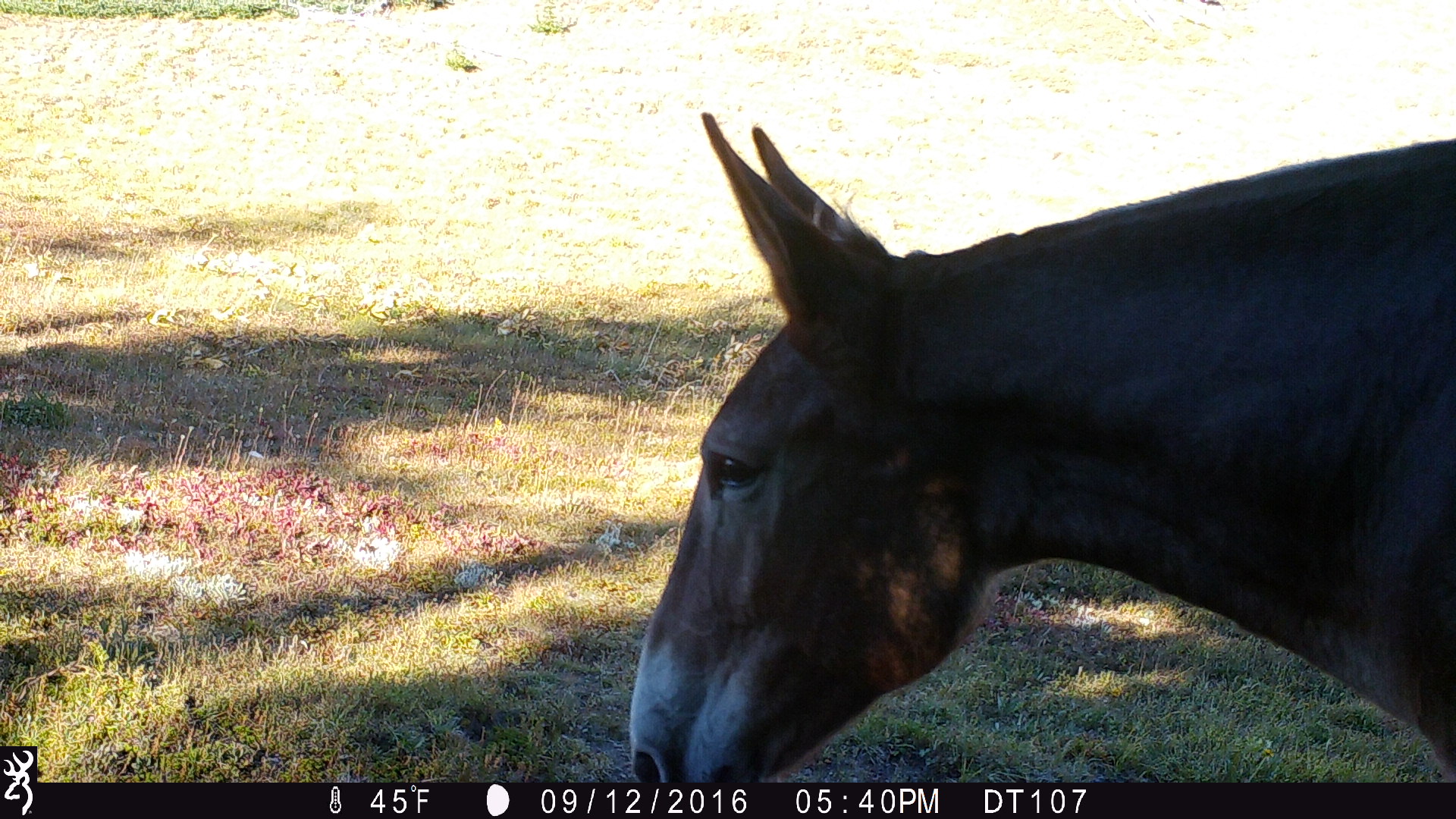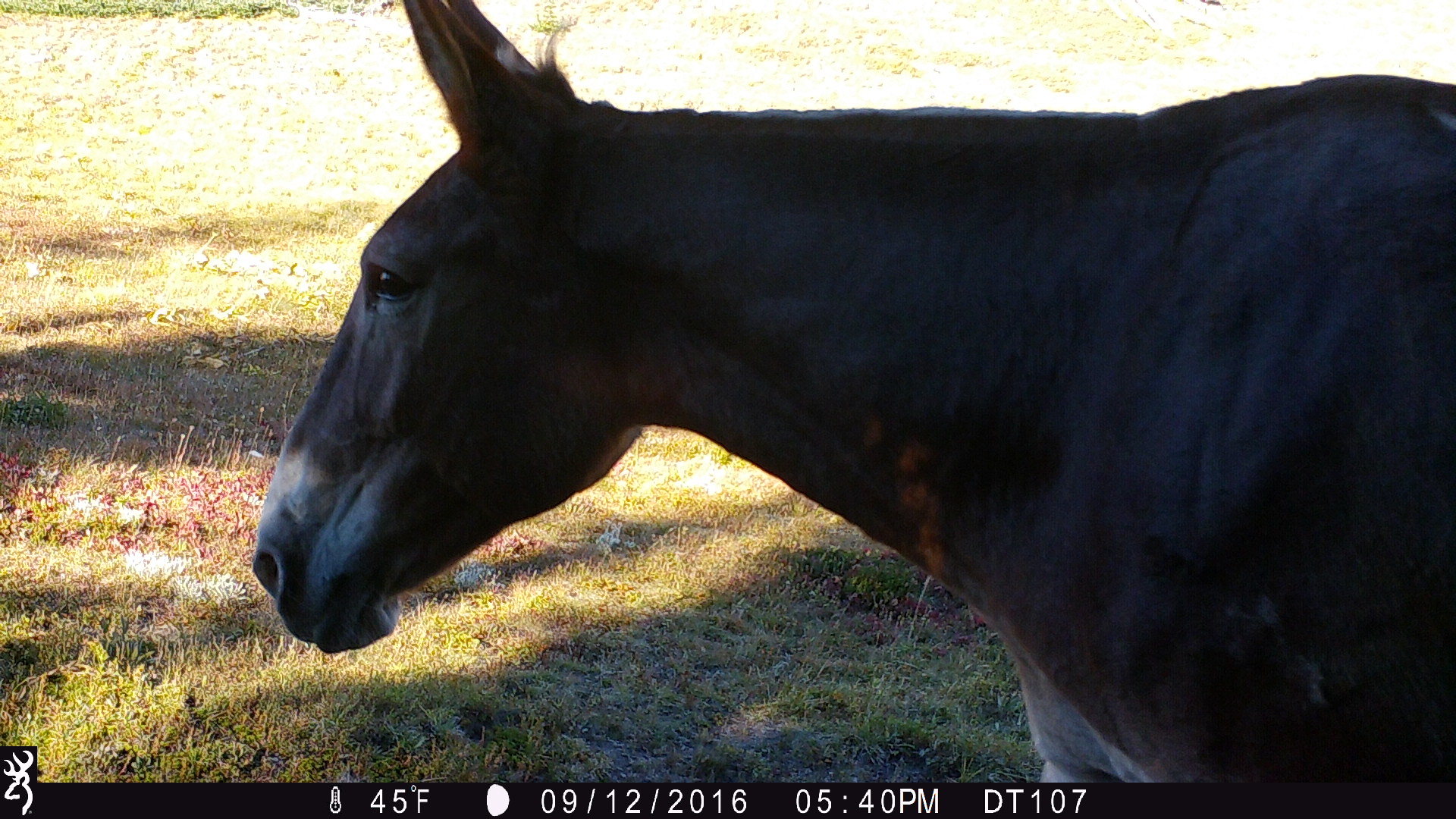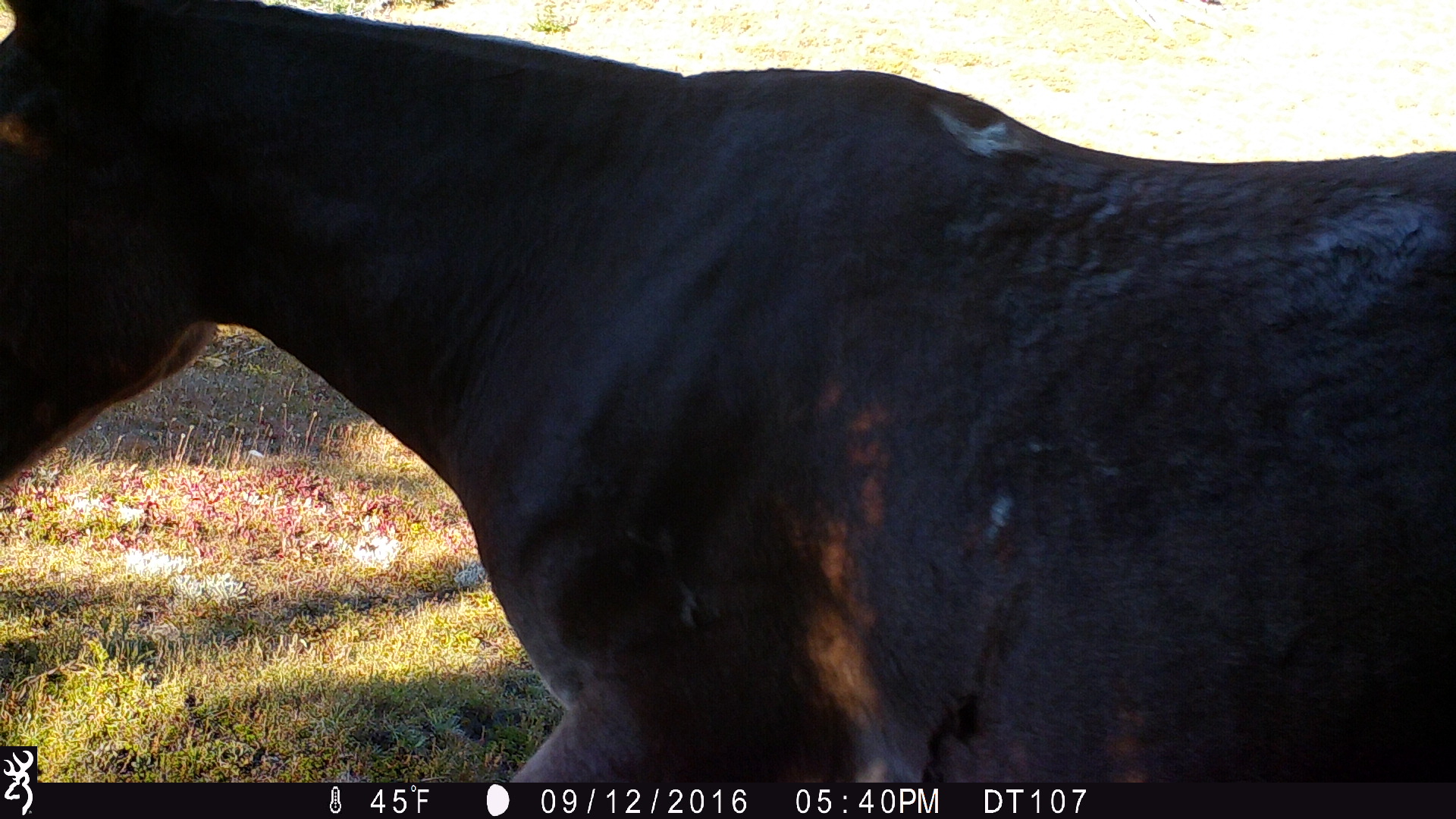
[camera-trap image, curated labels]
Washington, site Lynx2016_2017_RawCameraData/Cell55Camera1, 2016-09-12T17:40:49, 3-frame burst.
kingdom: Animalia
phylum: Chordata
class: Mammalia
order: Perissodactyla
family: Equidae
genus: Equus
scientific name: Equus caballus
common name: domestic horse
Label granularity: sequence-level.